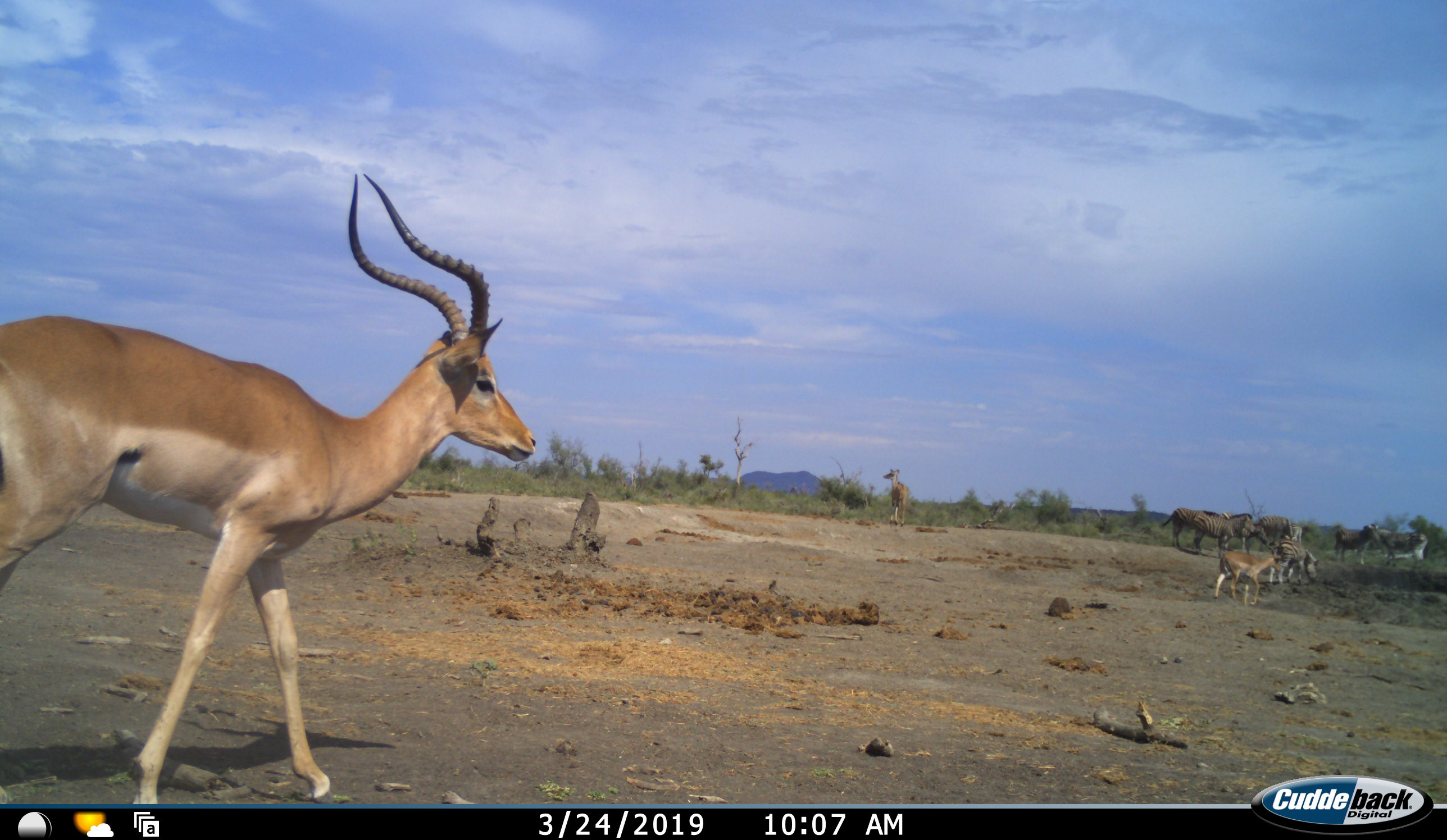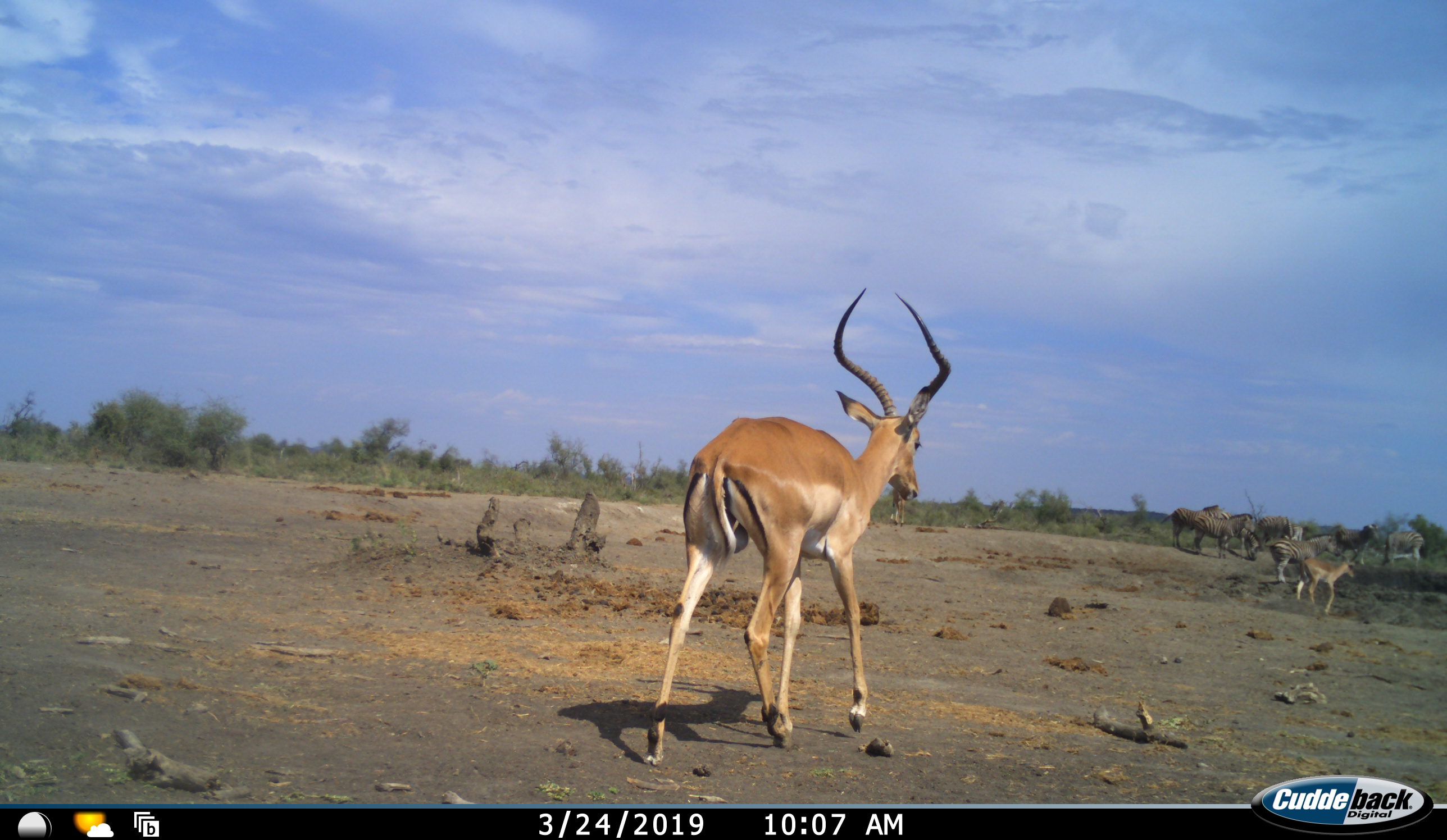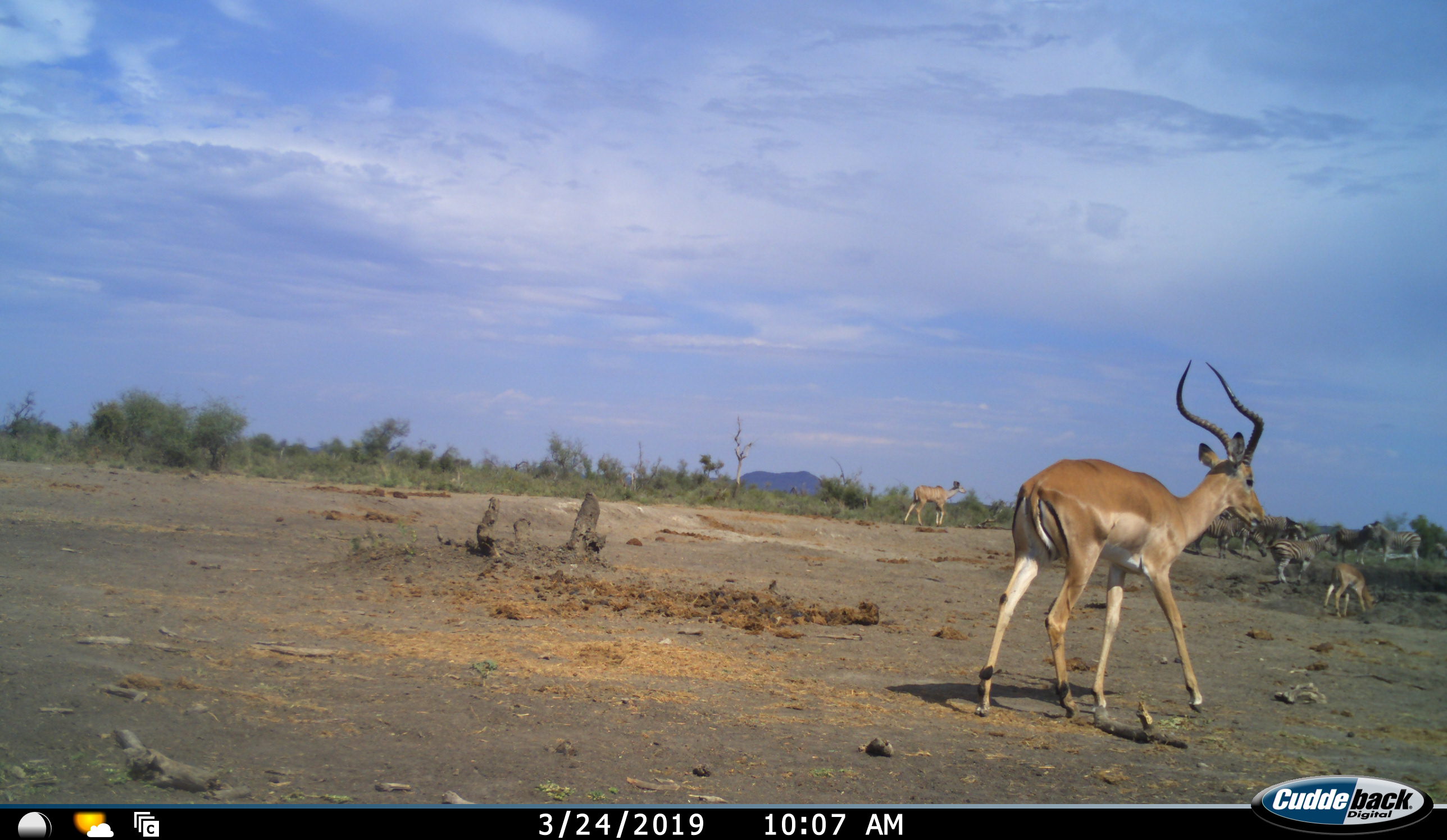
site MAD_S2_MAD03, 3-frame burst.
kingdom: Animalia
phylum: Chordata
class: Mammalia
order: Artiodactyla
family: Bovidae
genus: Aepyceros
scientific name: Aepyceros melampus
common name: impala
Impala (Aepyceros melampus), count 3. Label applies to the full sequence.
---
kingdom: Animalia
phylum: Chordata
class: Mammalia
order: Perissodactyla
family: Equidae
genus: Equus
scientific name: Equus quagga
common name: plains zebra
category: zebraplains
Zebraplains (plains zebra) (Equus quagga), count 8. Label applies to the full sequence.